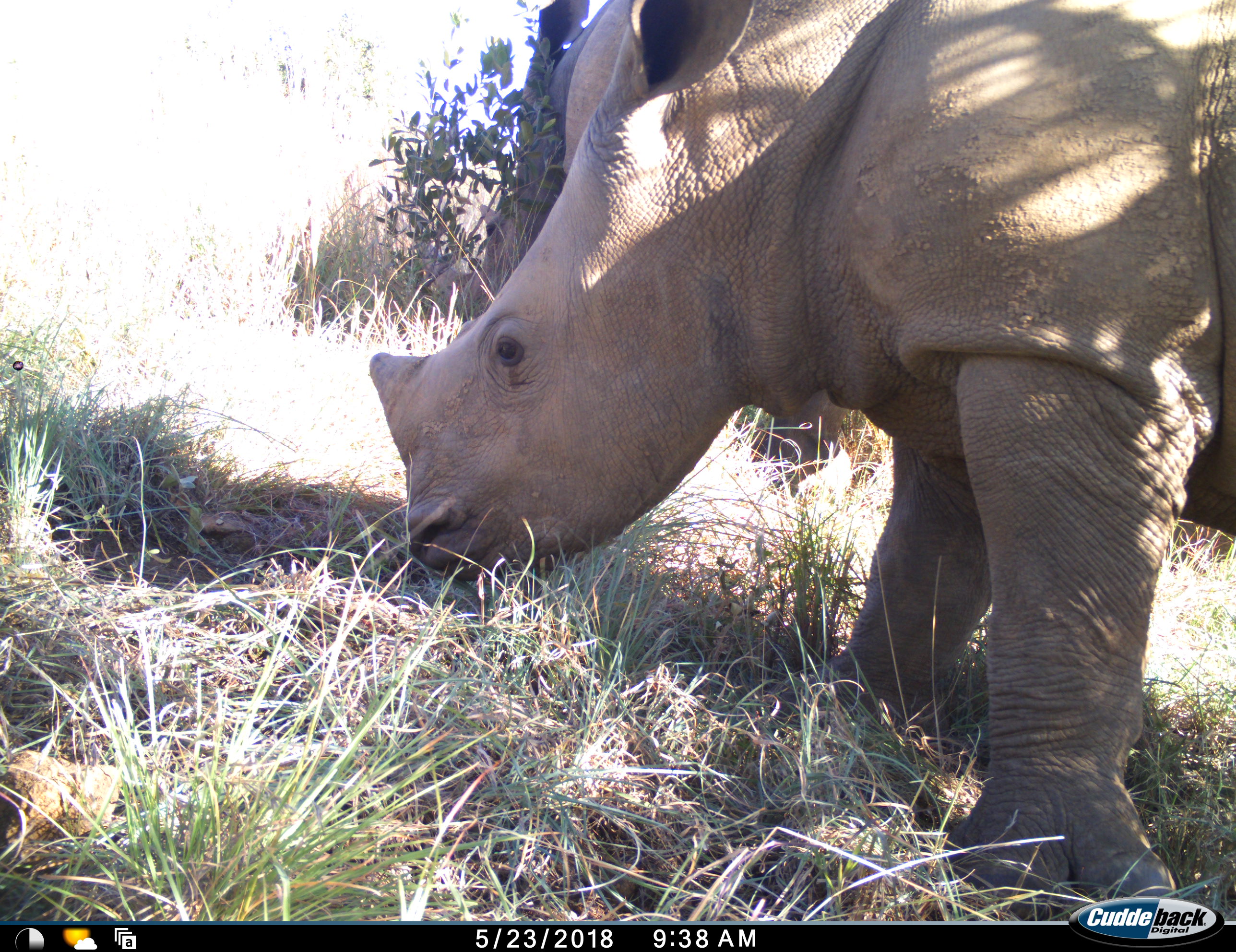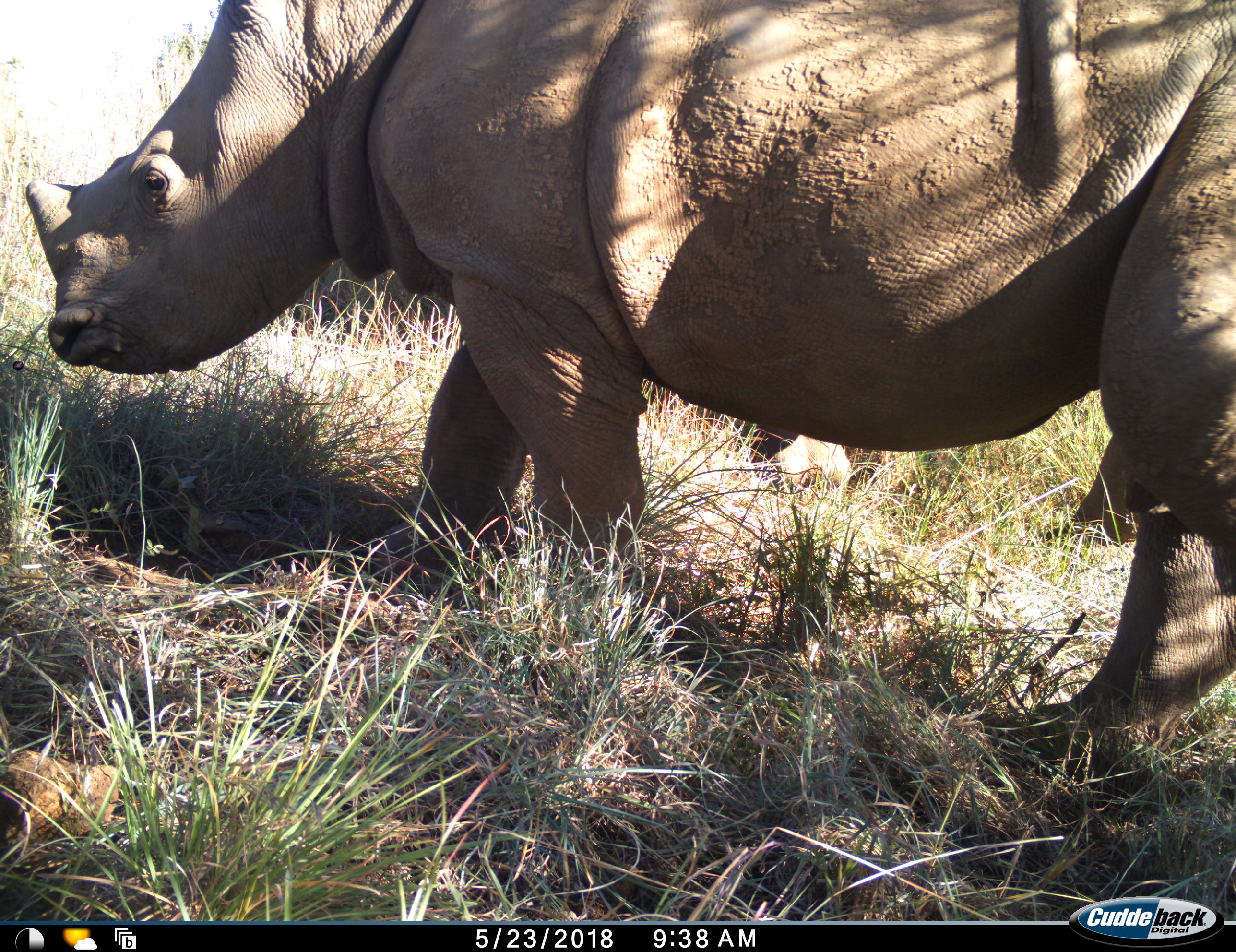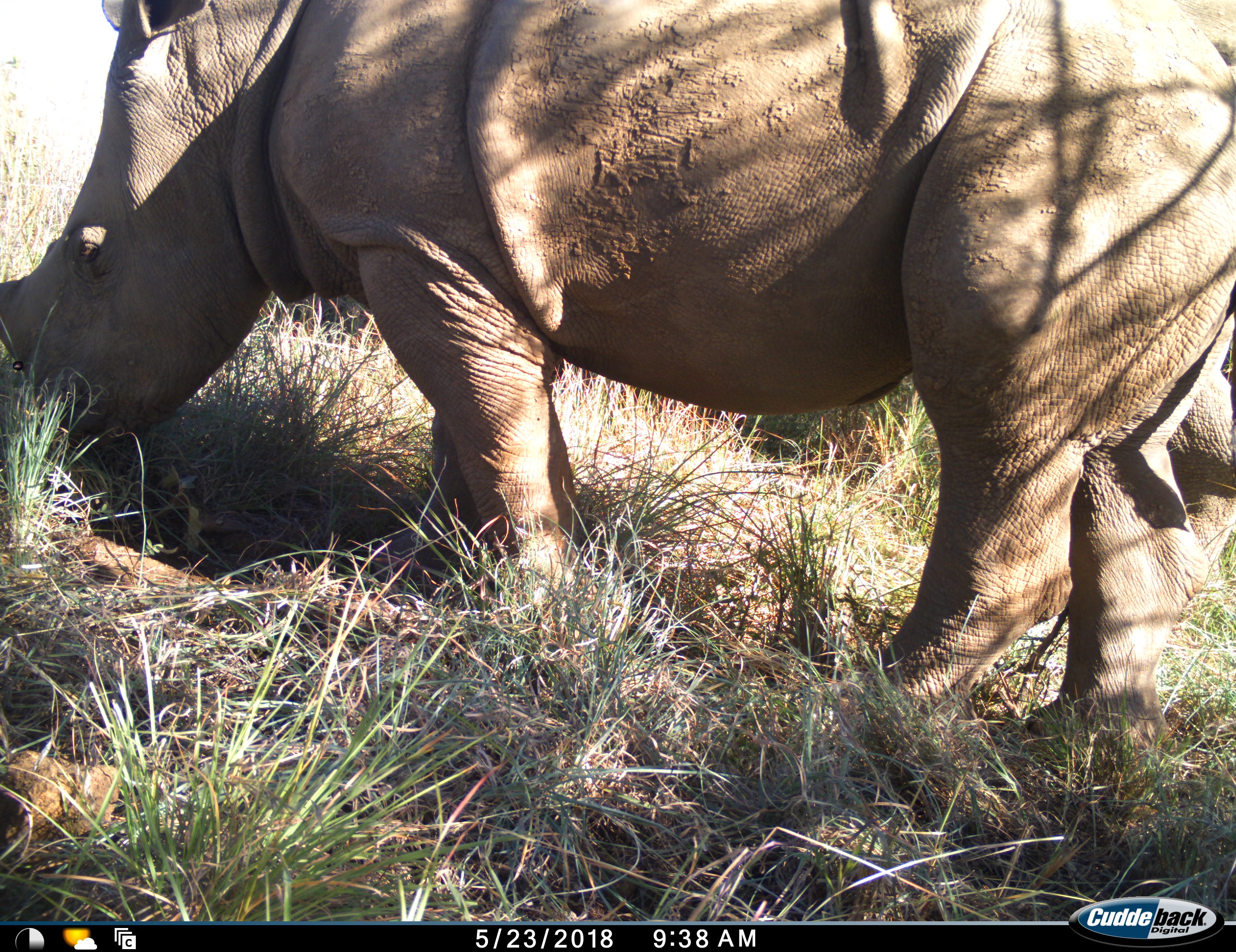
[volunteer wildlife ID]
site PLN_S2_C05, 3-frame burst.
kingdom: Animalia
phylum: Chordata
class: Mammalia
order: Perissodactyla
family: Rhinocerotidae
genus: Ceratotherium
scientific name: Ceratotherium simum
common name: white rhinoceros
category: rhinoceroswhite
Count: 2.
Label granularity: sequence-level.